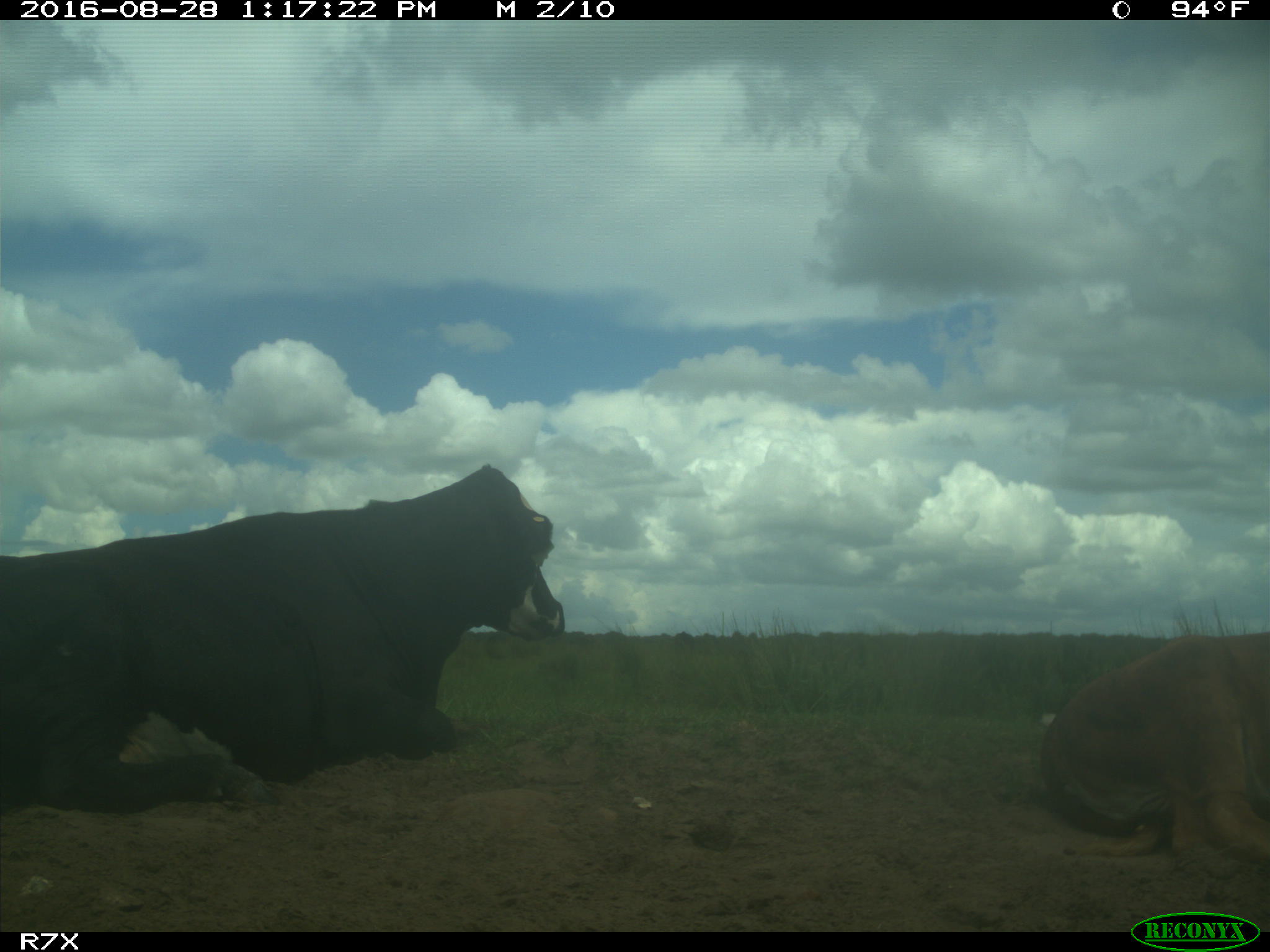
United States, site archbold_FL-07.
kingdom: Animalia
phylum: Chordata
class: Mammalia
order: Artiodactyla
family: Bovidae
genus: Bos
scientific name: Bos taurus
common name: domestic cow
Bos taurus (domestic cow).